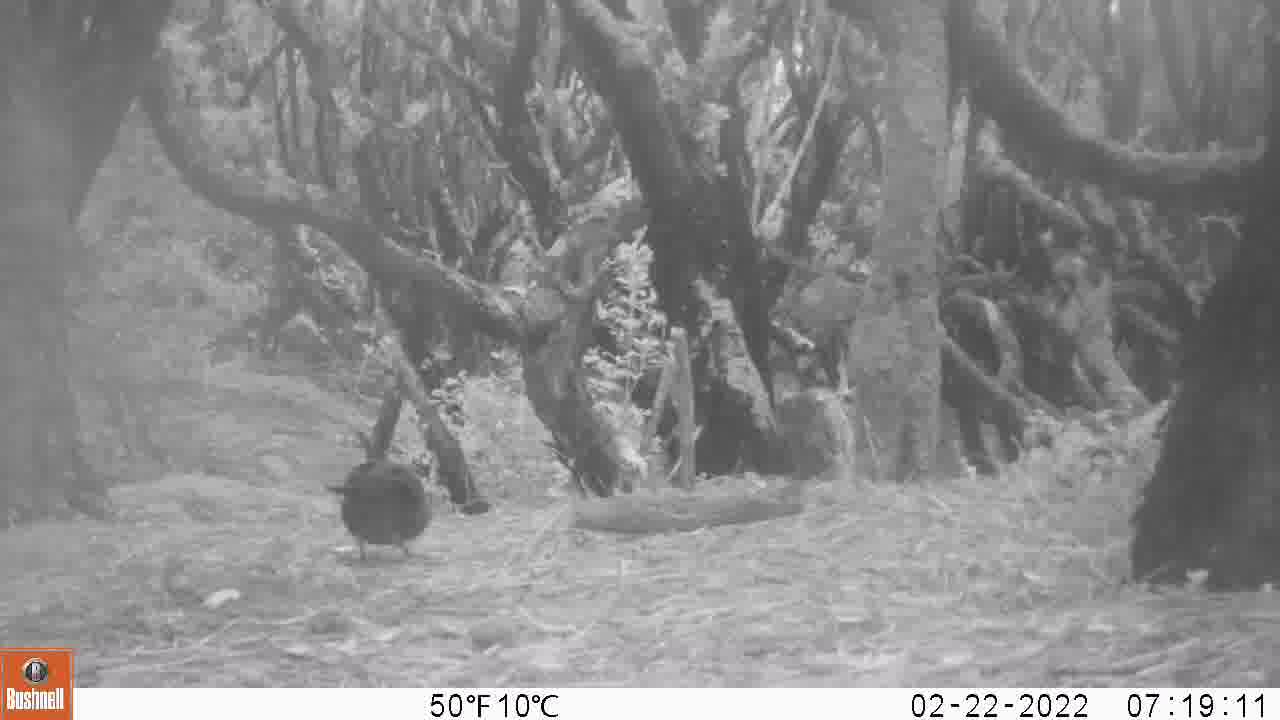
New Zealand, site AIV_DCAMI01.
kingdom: Animalia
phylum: Chordata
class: Aves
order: Passeriformes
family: Turdidae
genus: Turdus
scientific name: Turdus merula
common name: eurasian blackbird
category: blackbird